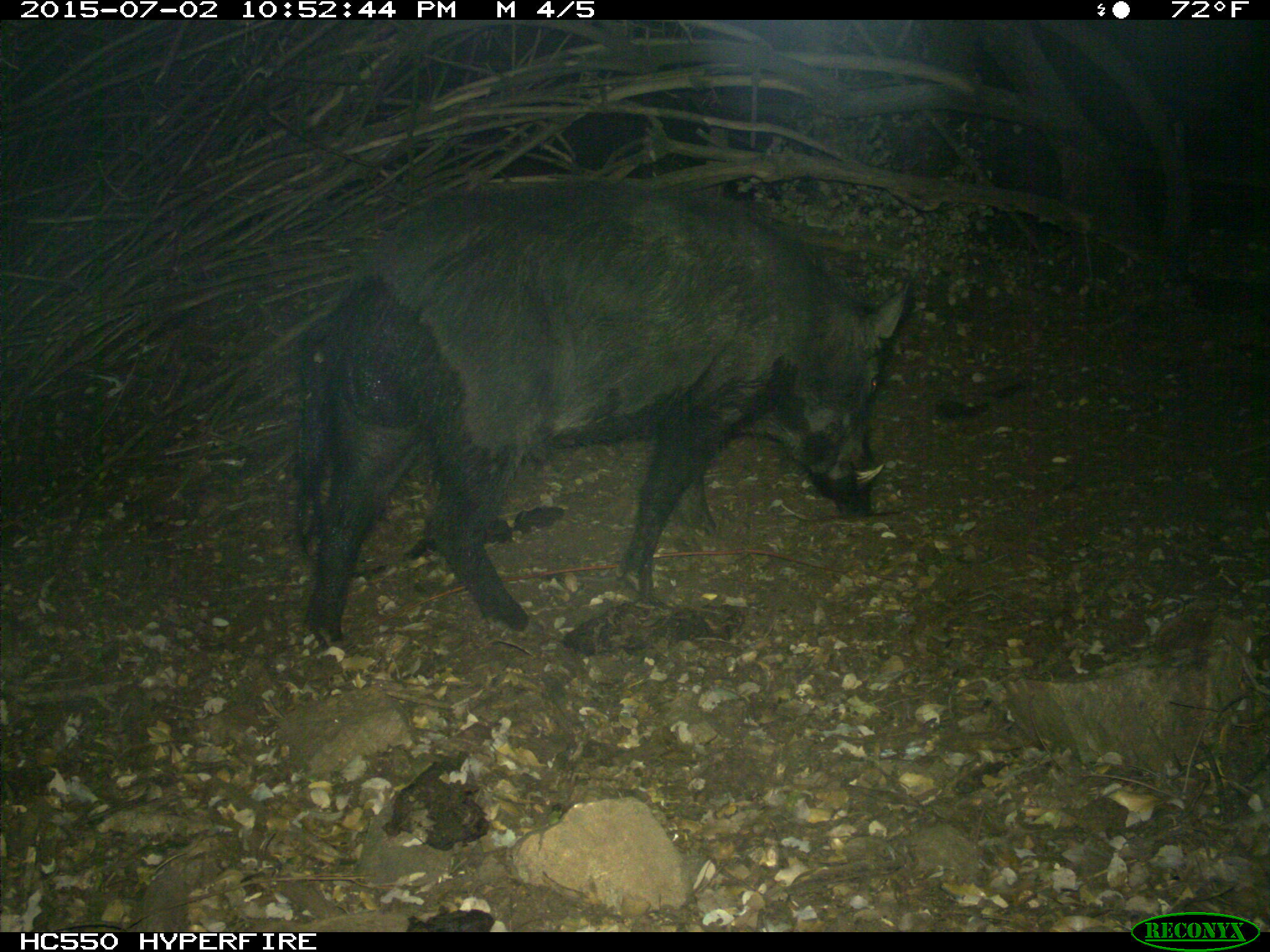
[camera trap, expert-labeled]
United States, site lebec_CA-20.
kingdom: Animalia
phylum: Chordata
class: Mammalia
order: Artiodactyla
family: Suidae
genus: Sus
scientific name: Sus scrofa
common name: wild boar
Sus scrofa (wild boar).